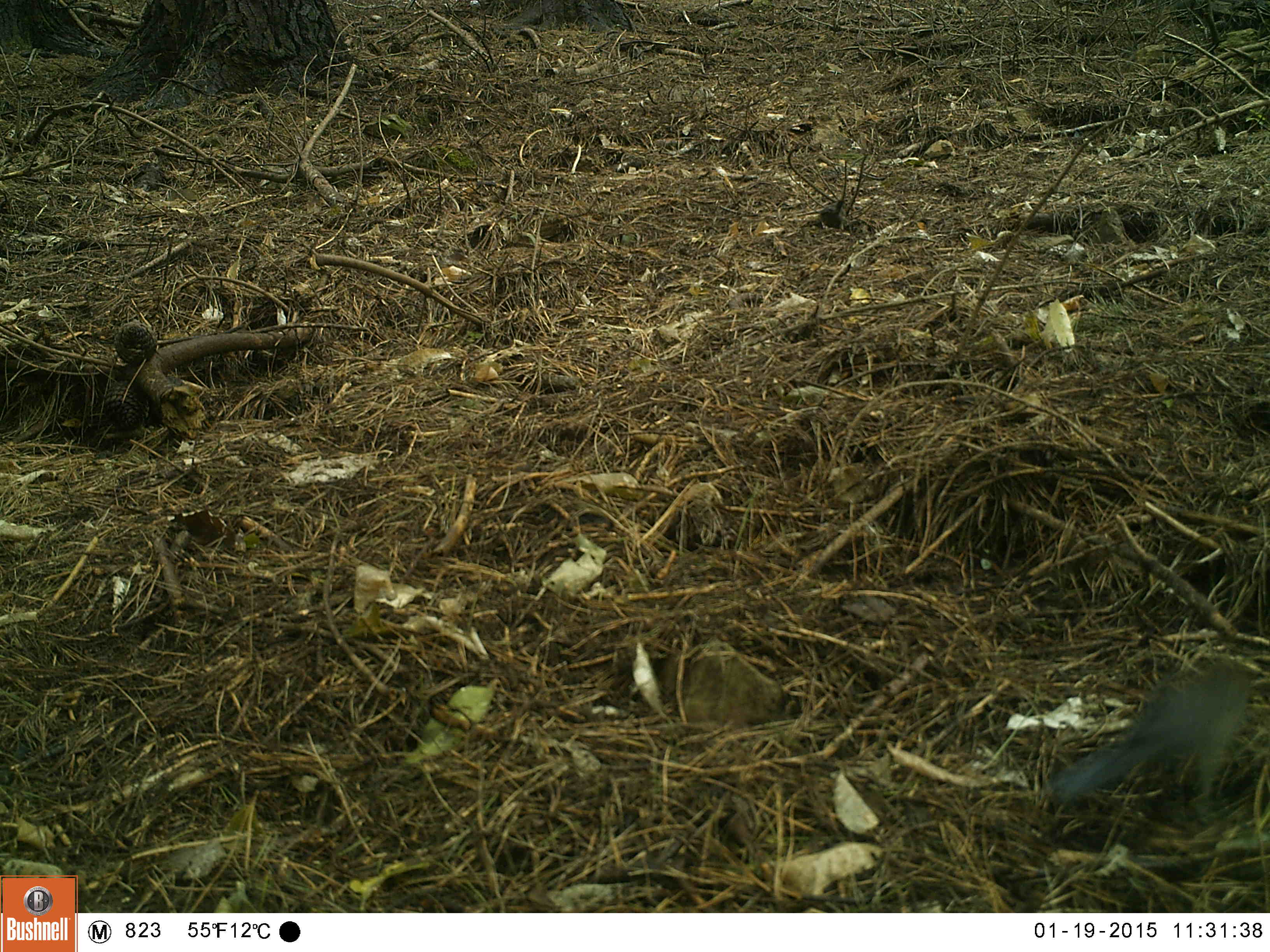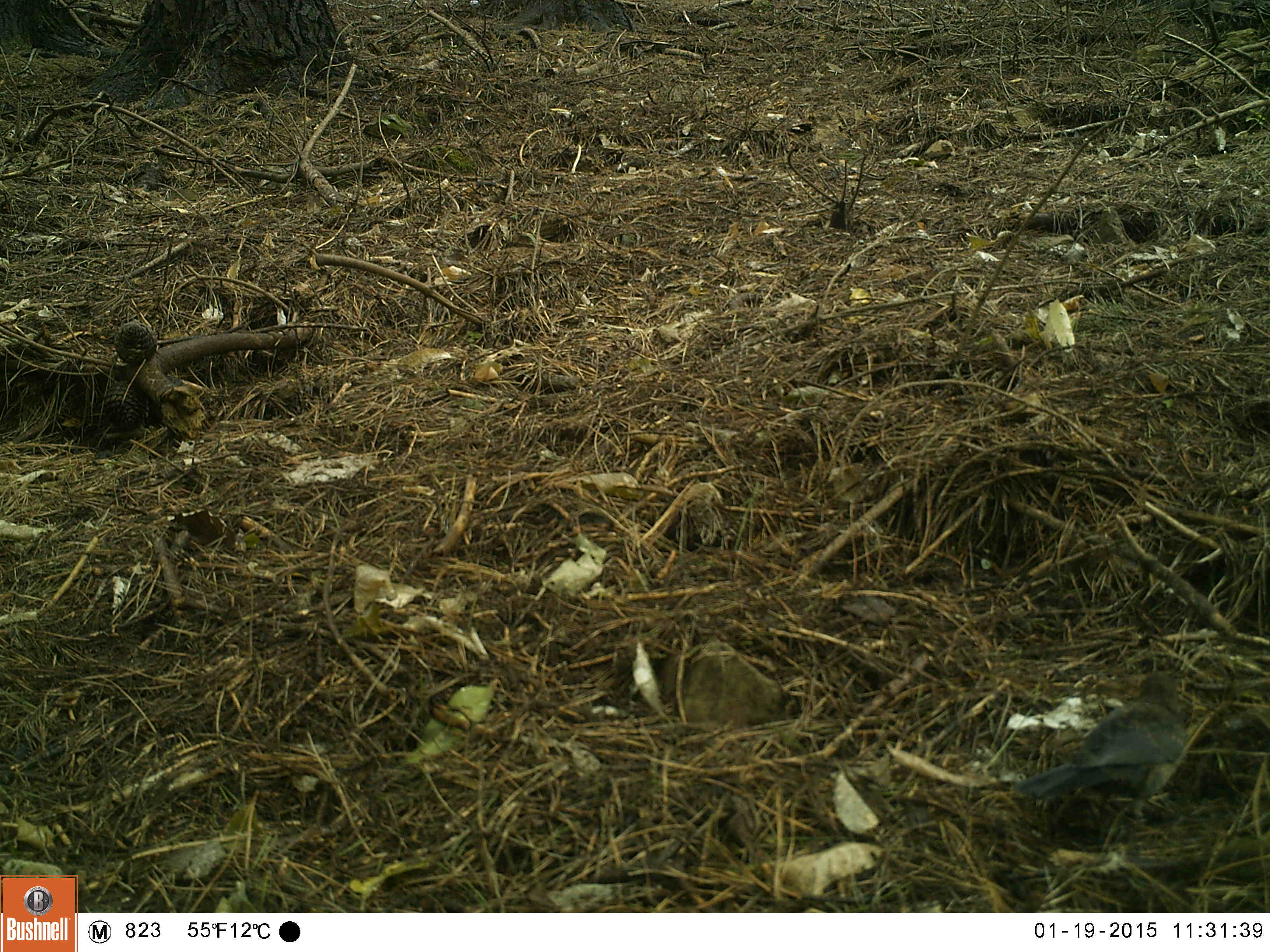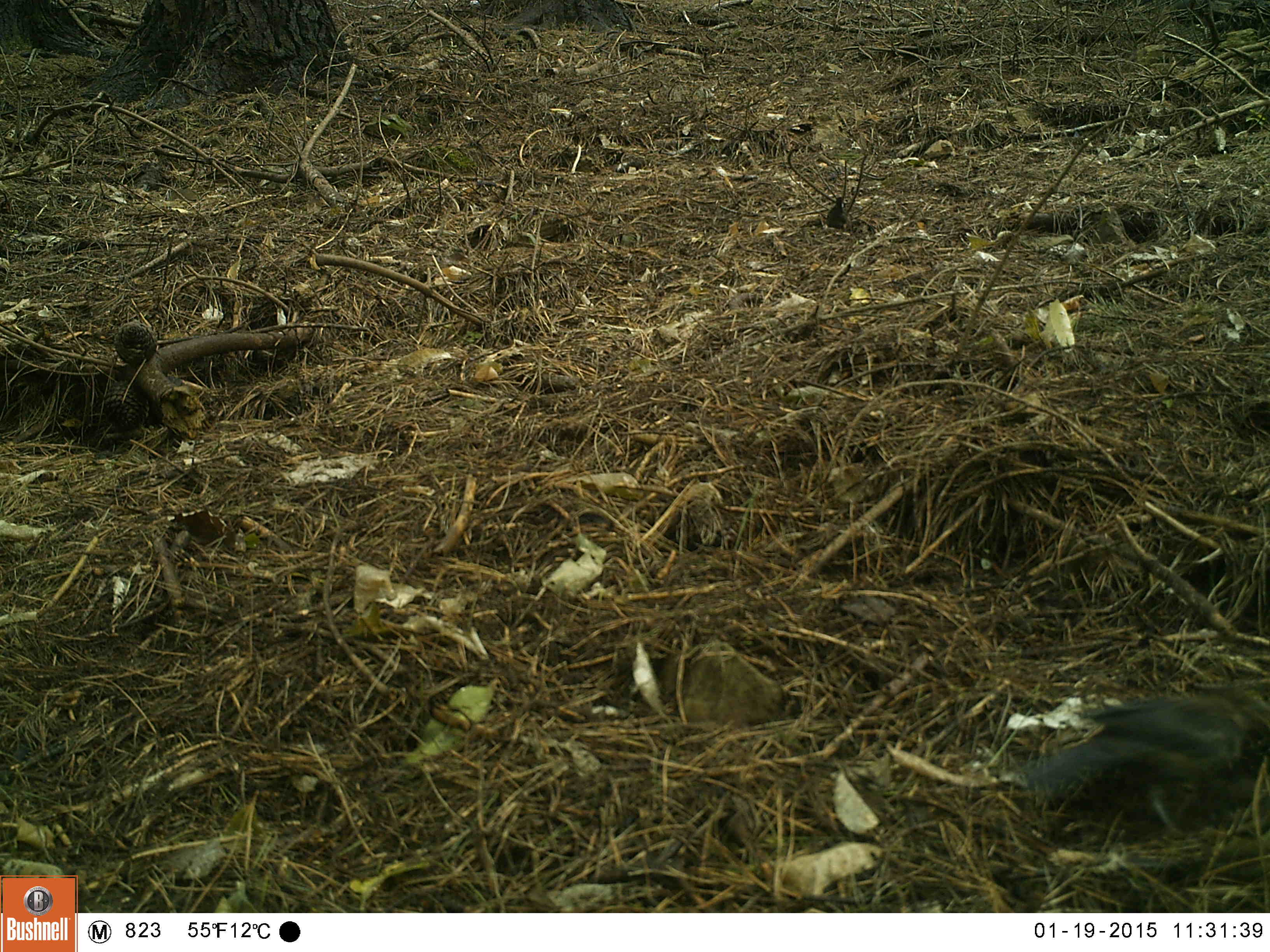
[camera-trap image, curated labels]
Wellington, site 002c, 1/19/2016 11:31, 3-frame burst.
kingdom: Animalia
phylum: Chordata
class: Aves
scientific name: Aves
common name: bird